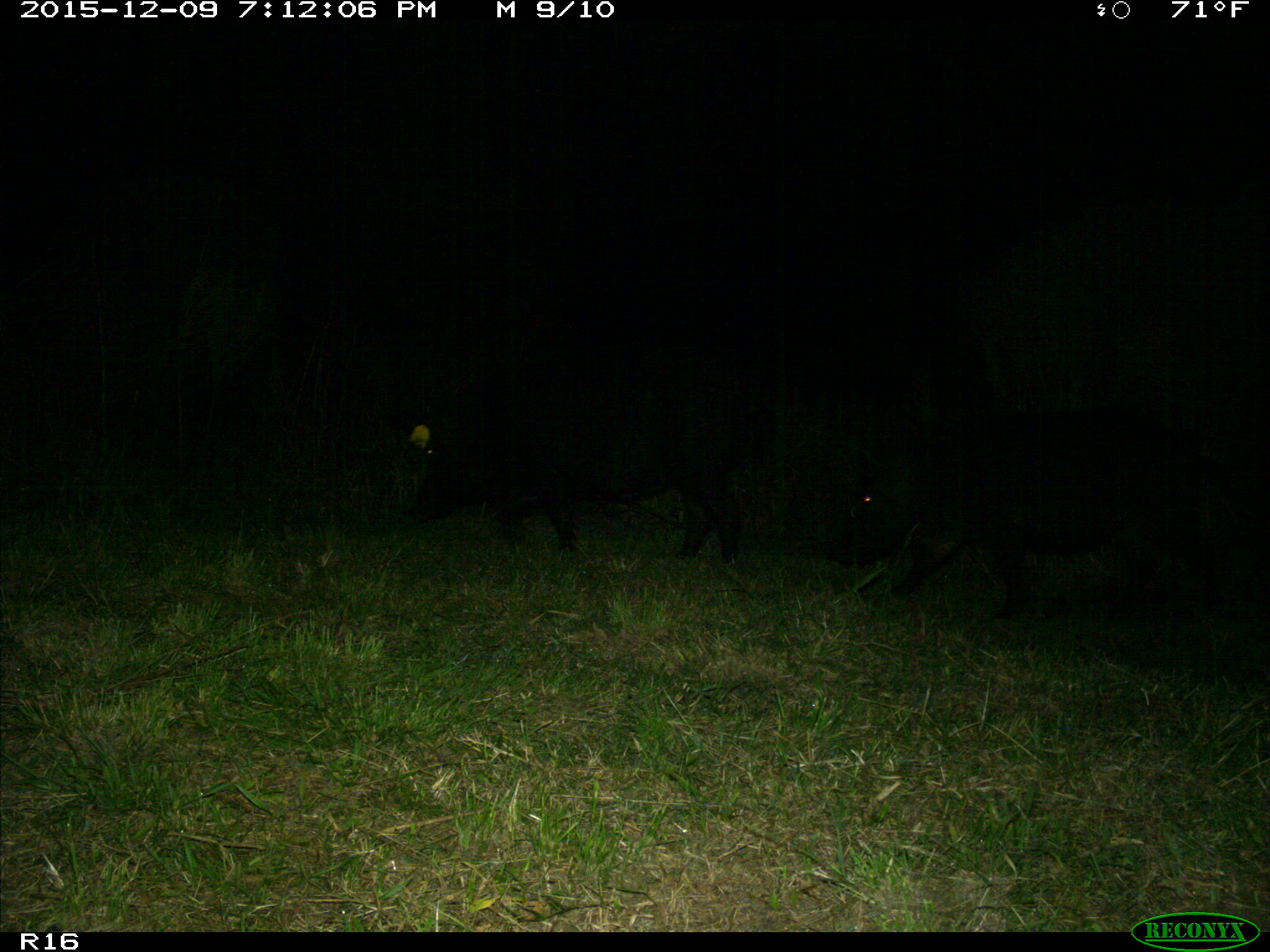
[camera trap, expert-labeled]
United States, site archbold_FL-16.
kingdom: Animalia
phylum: Chordata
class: Mammalia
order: Artiodactyla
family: Suidae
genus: Sus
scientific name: Sus scrofa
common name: wild boar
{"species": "Sus scrofa (wild boar)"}